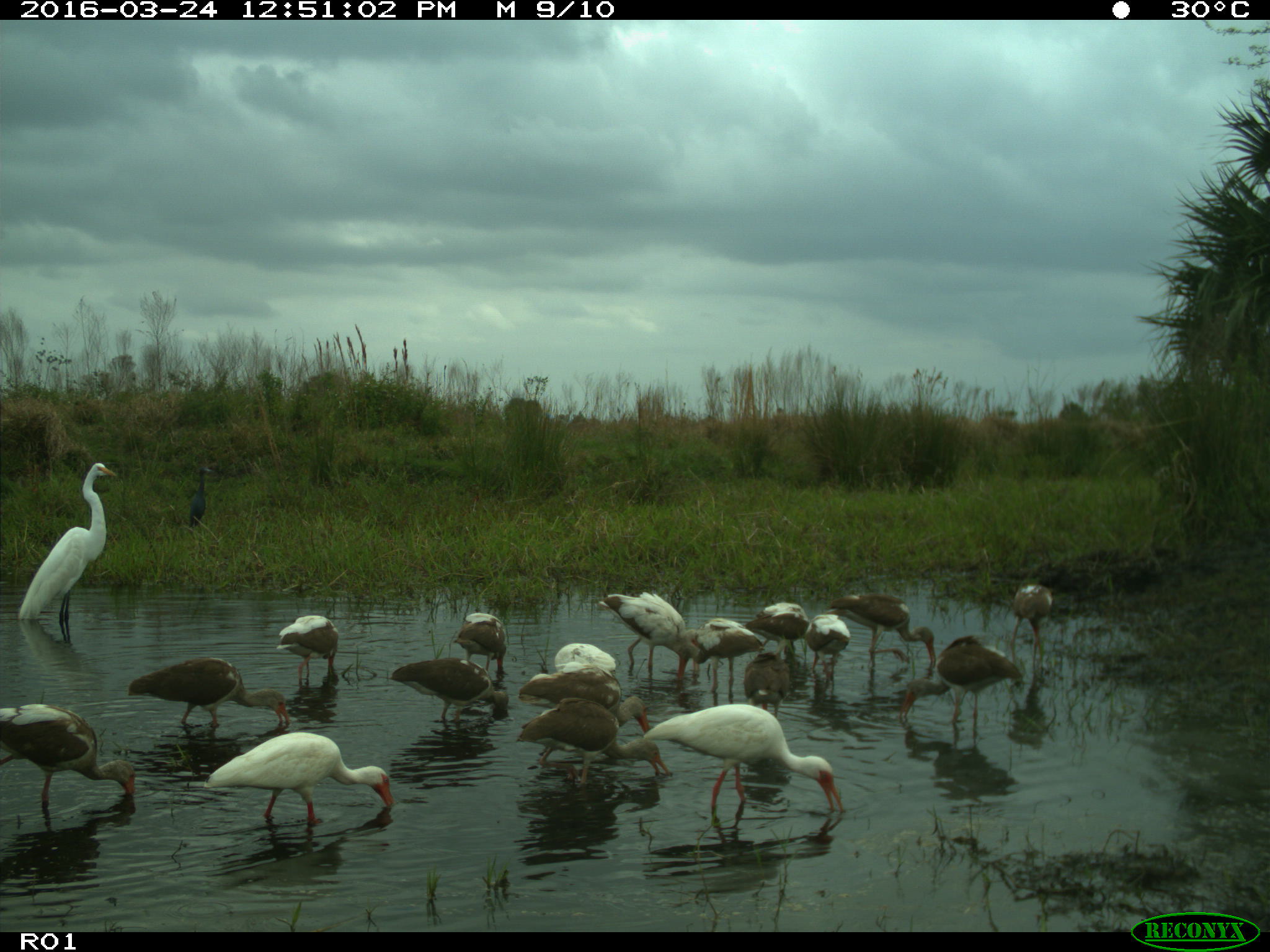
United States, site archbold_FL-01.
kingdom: Animalia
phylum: Chordata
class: Aves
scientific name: Aves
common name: birds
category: unidentified bird